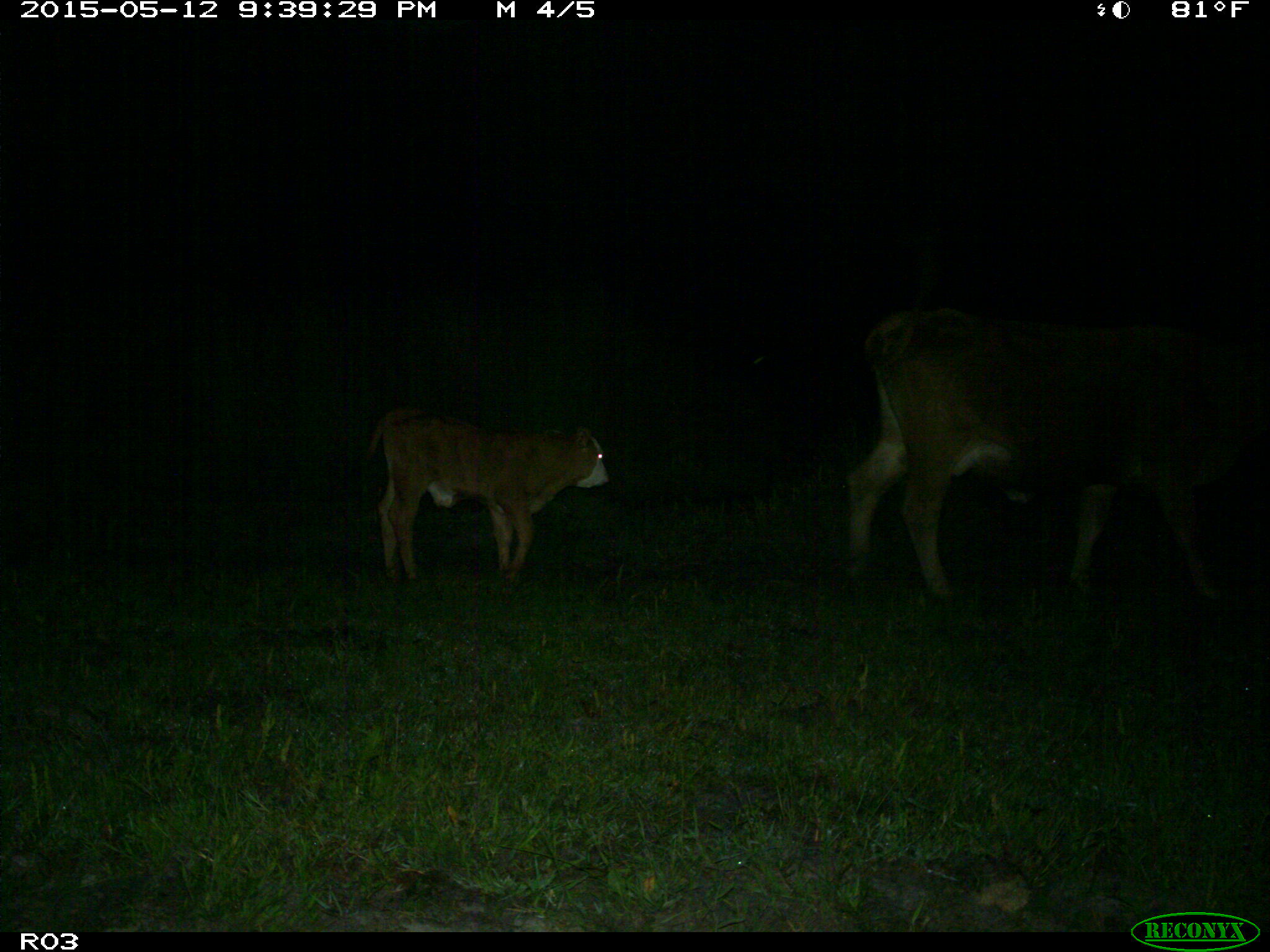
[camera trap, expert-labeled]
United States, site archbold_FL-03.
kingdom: Animalia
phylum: Chordata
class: Mammalia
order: Artiodactyla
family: Bovidae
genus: Bos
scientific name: Bos taurus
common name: domestic cow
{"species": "Bos taurus (domestic cow)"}